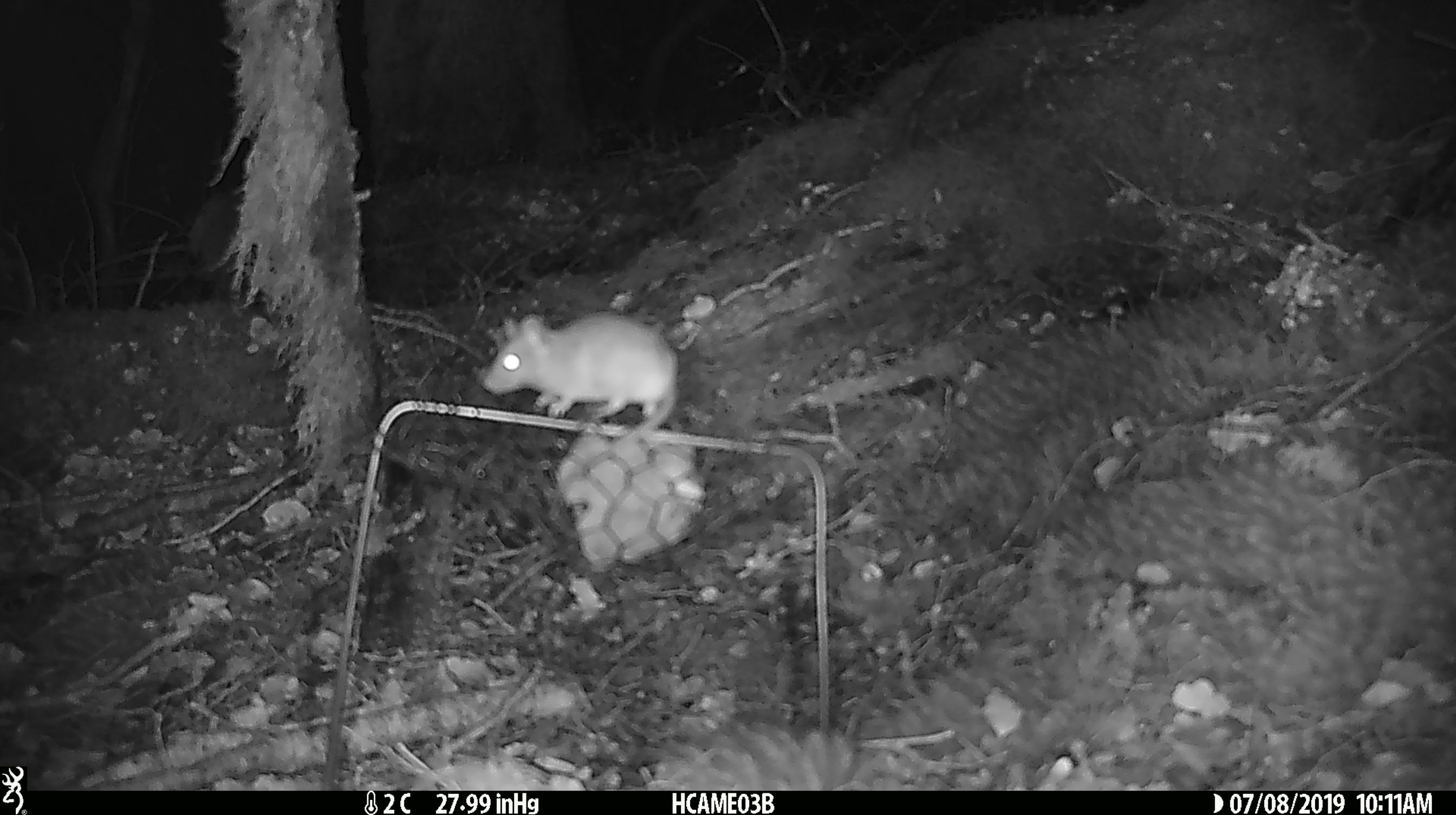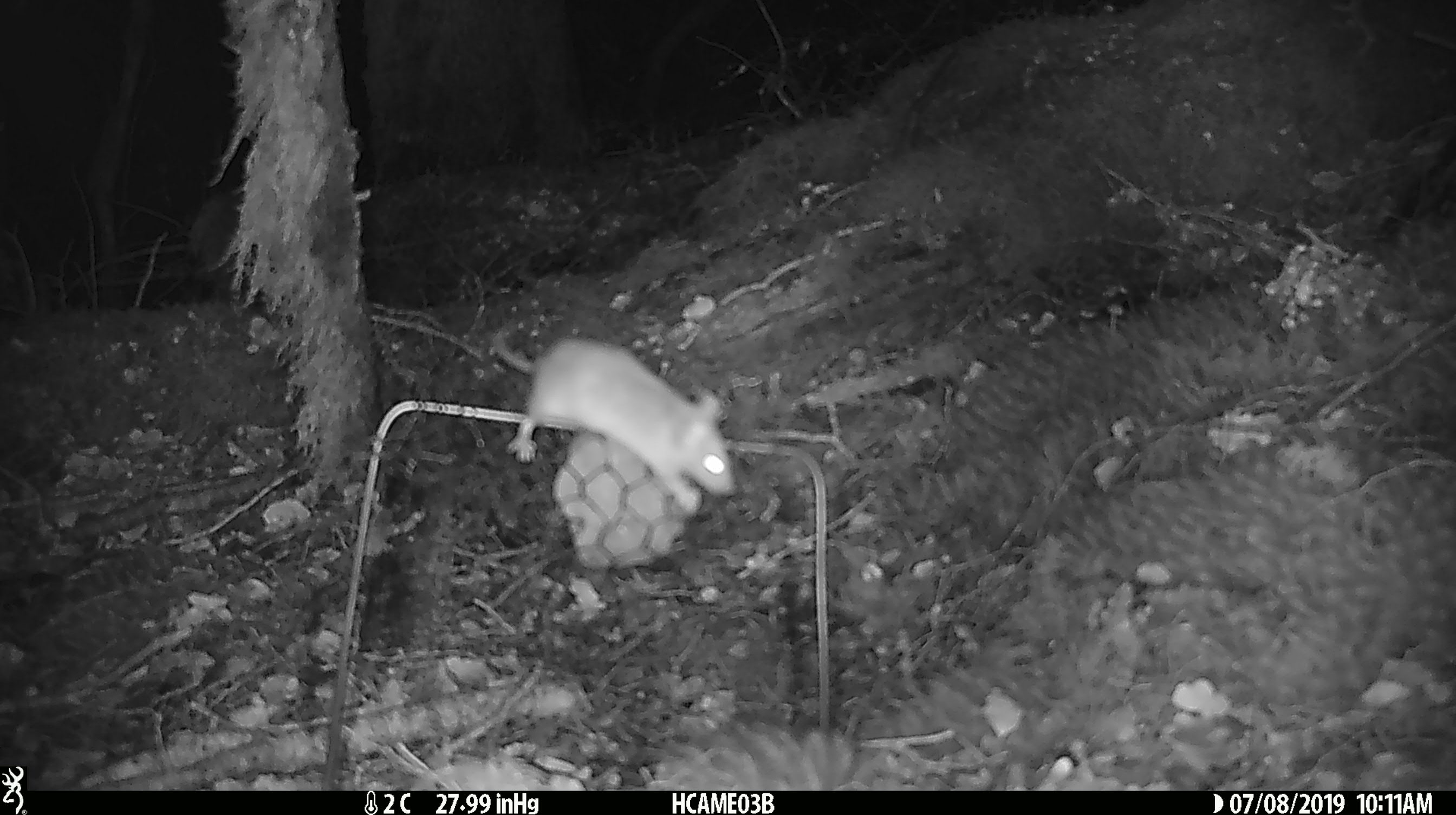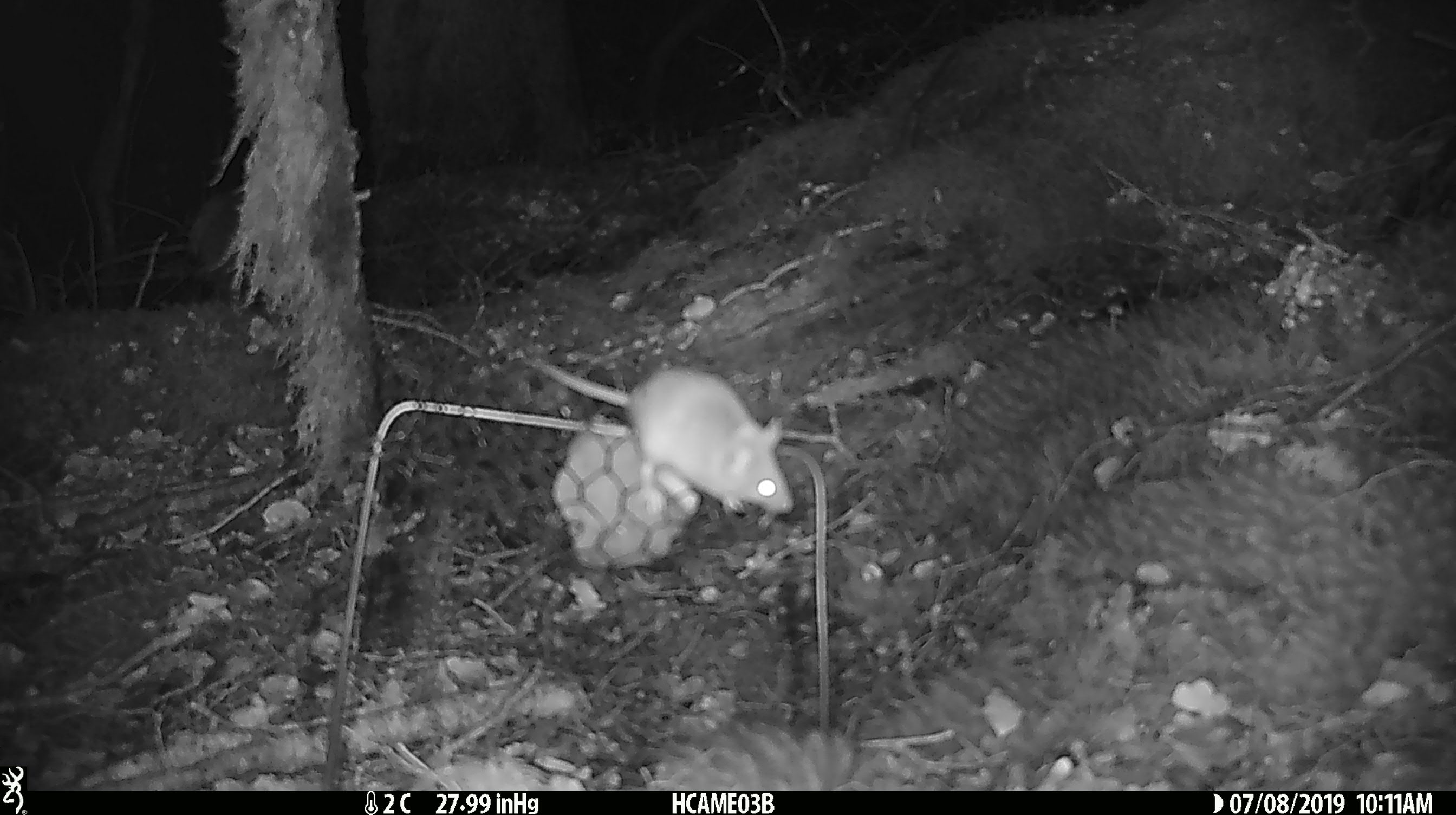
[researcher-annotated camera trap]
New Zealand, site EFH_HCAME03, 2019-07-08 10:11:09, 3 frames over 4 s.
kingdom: Animalia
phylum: Chordata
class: Mammalia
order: Rodentia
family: Muridae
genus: Mus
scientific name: Mus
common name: mouse